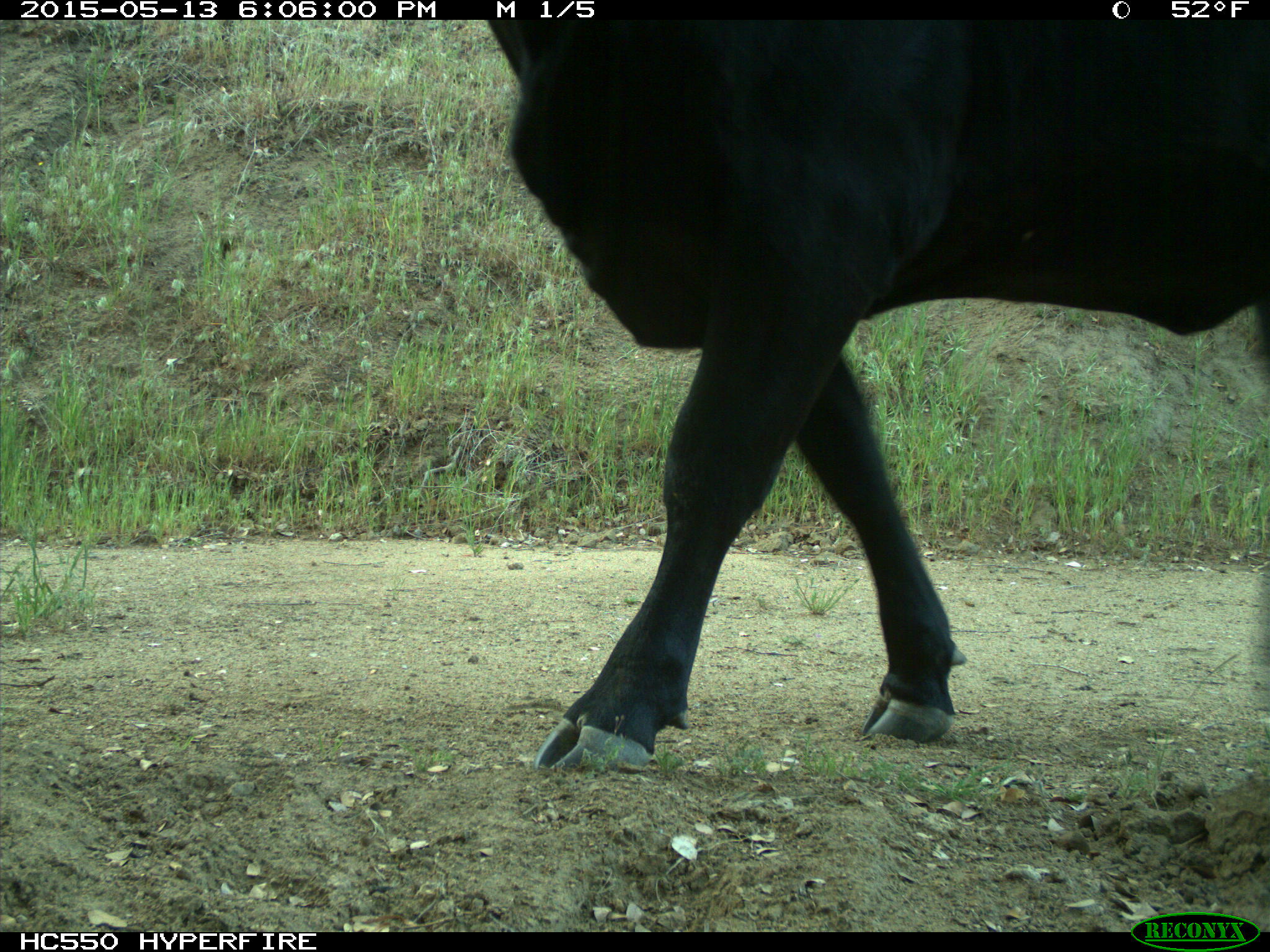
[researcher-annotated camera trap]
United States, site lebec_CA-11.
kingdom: Animalia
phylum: Chordata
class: Mammalia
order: Artiodactyla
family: Bovidae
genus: Bos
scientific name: Bos taurus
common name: domestic cow